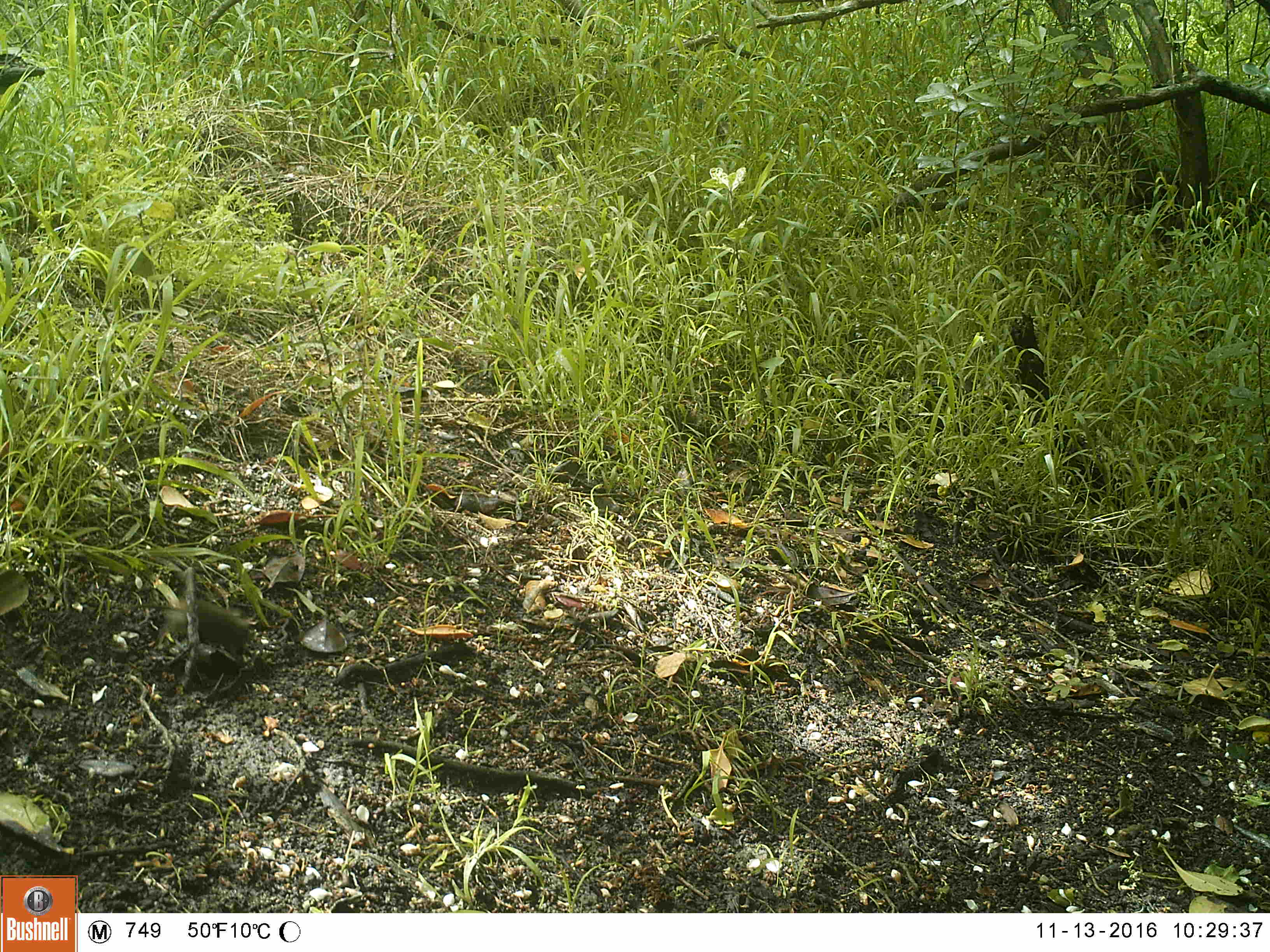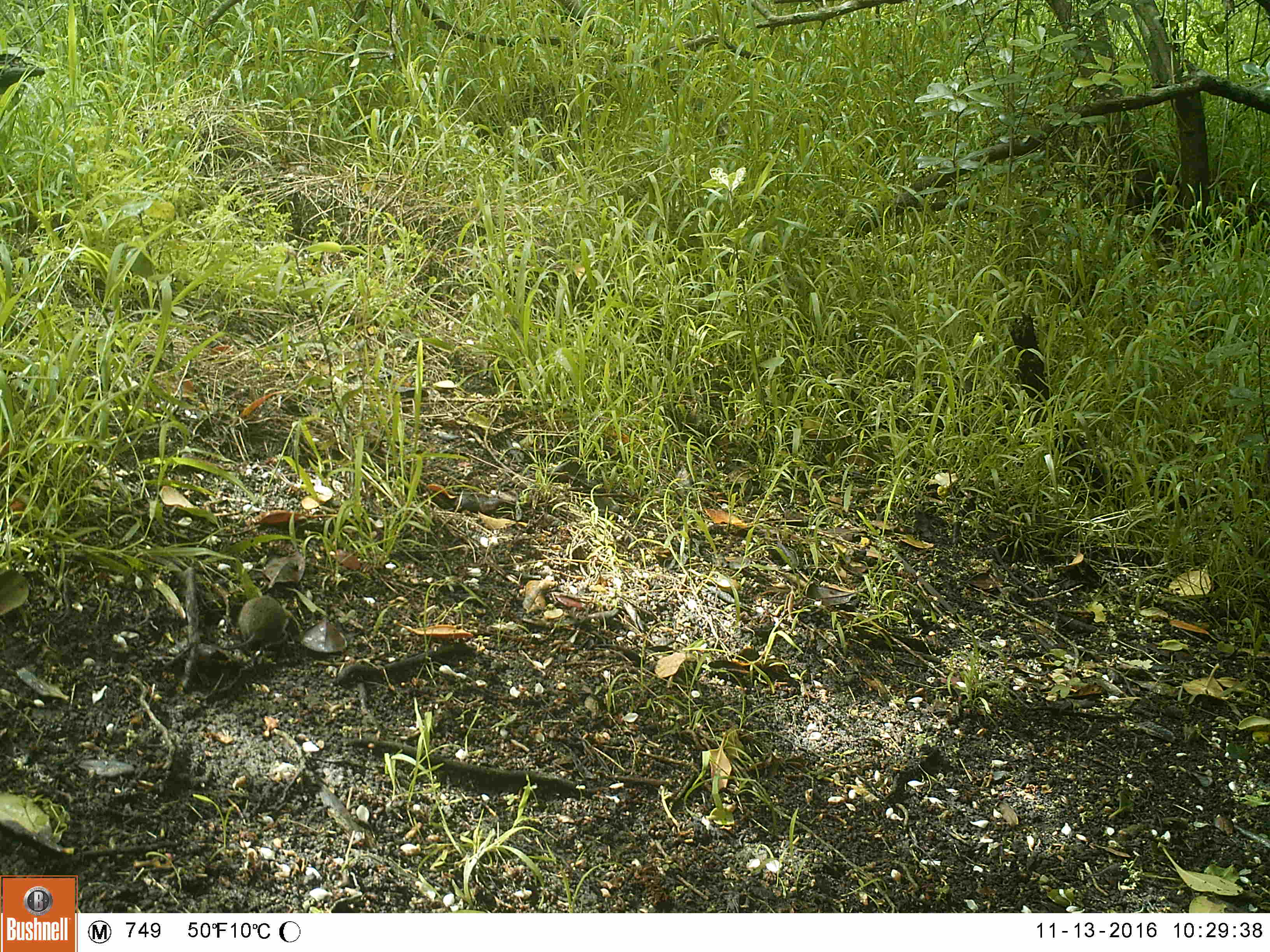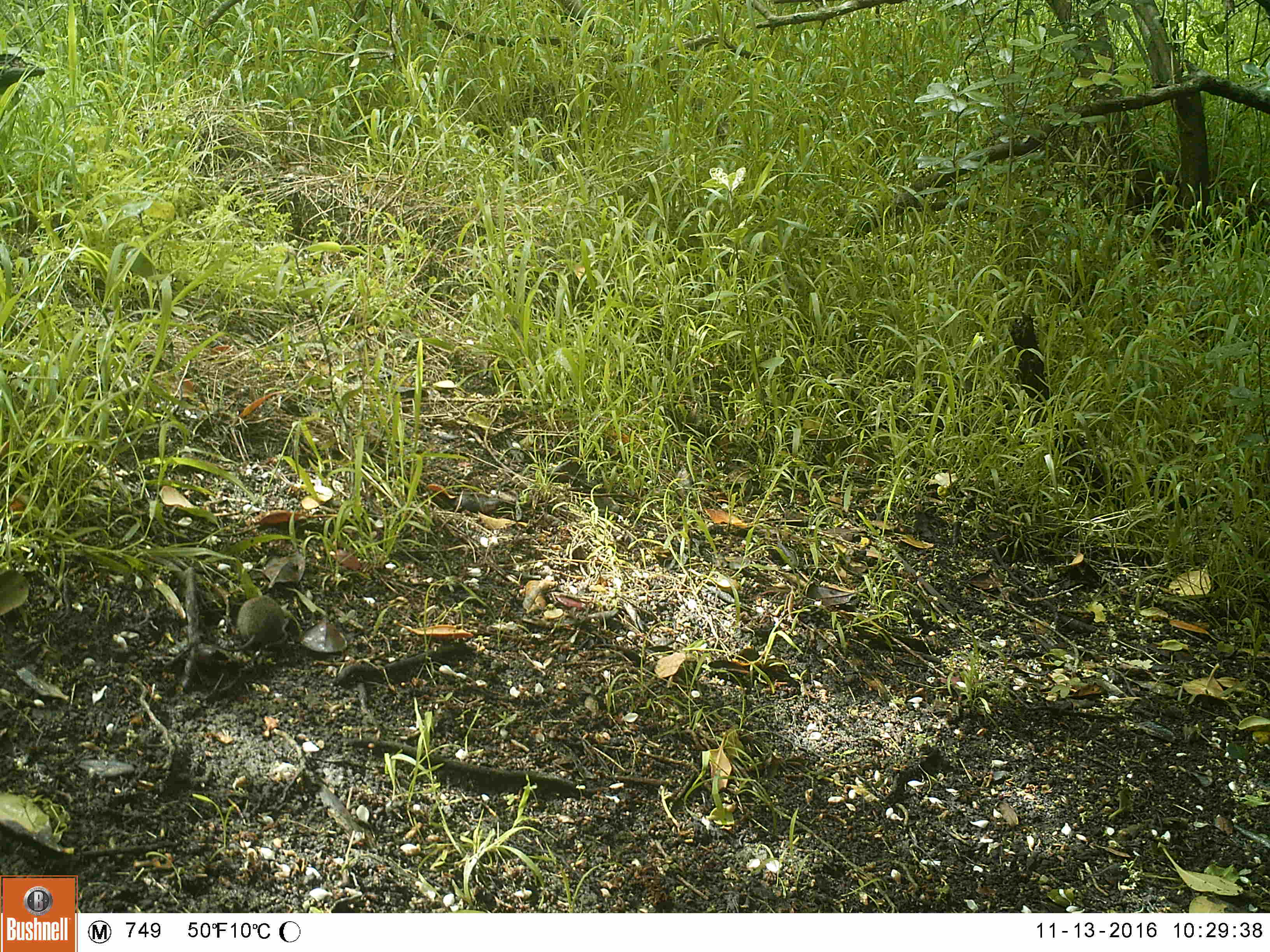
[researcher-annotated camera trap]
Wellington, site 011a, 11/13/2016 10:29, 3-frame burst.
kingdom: Animalia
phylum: Chordata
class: Mammalia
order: Rodentia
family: Muridae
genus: Mus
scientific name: Mus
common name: mouse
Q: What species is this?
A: Mouse (Mus).